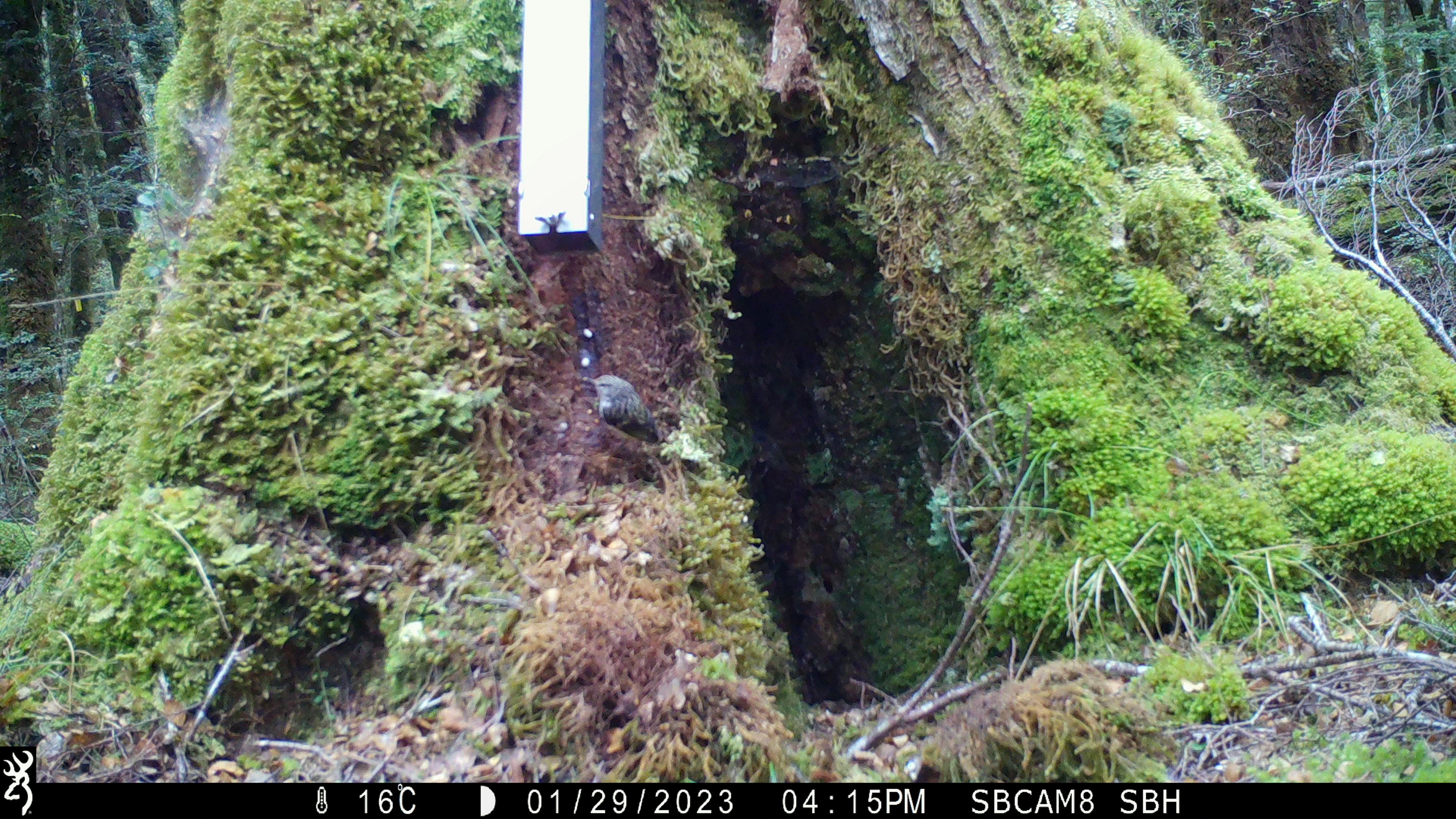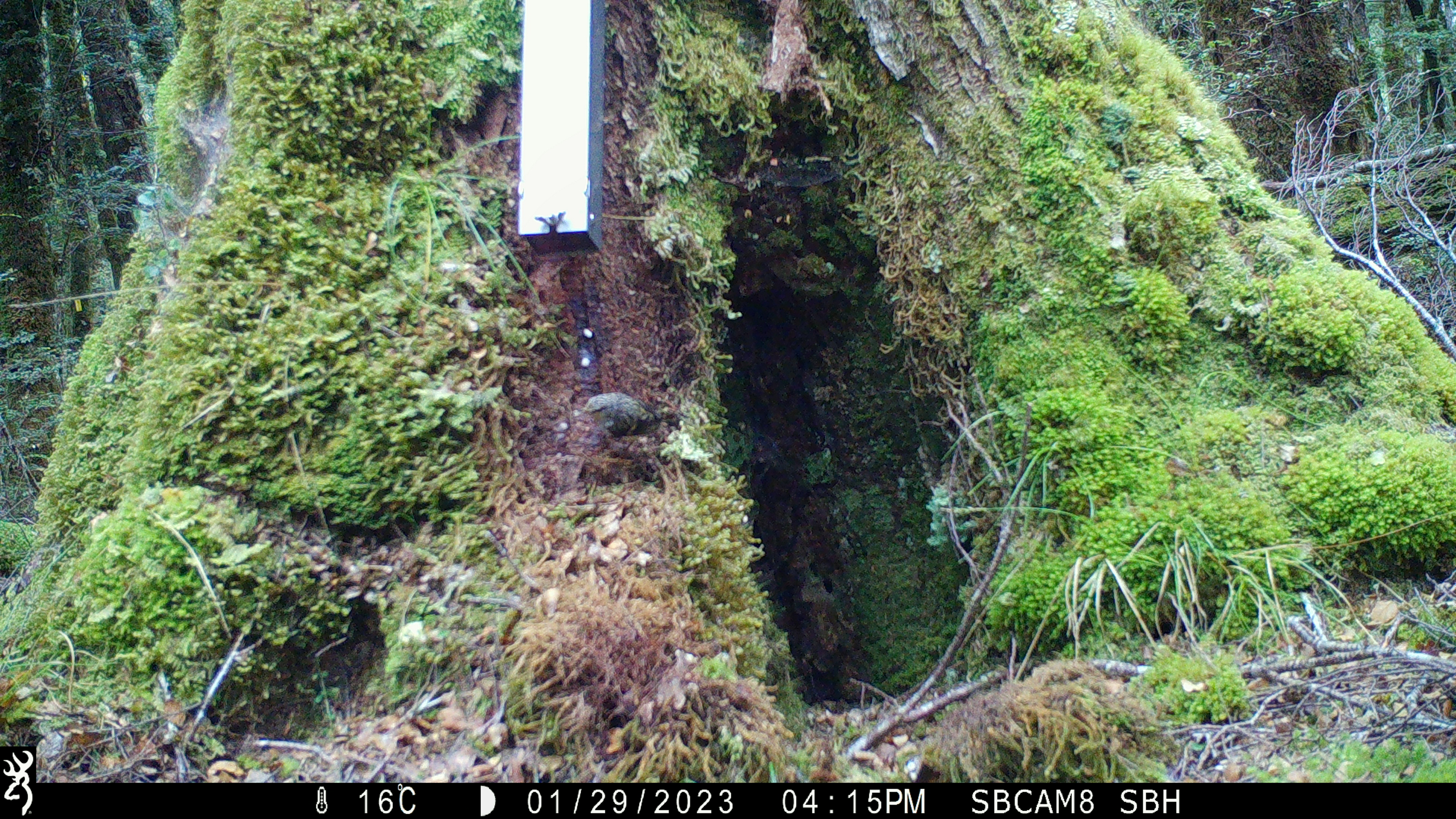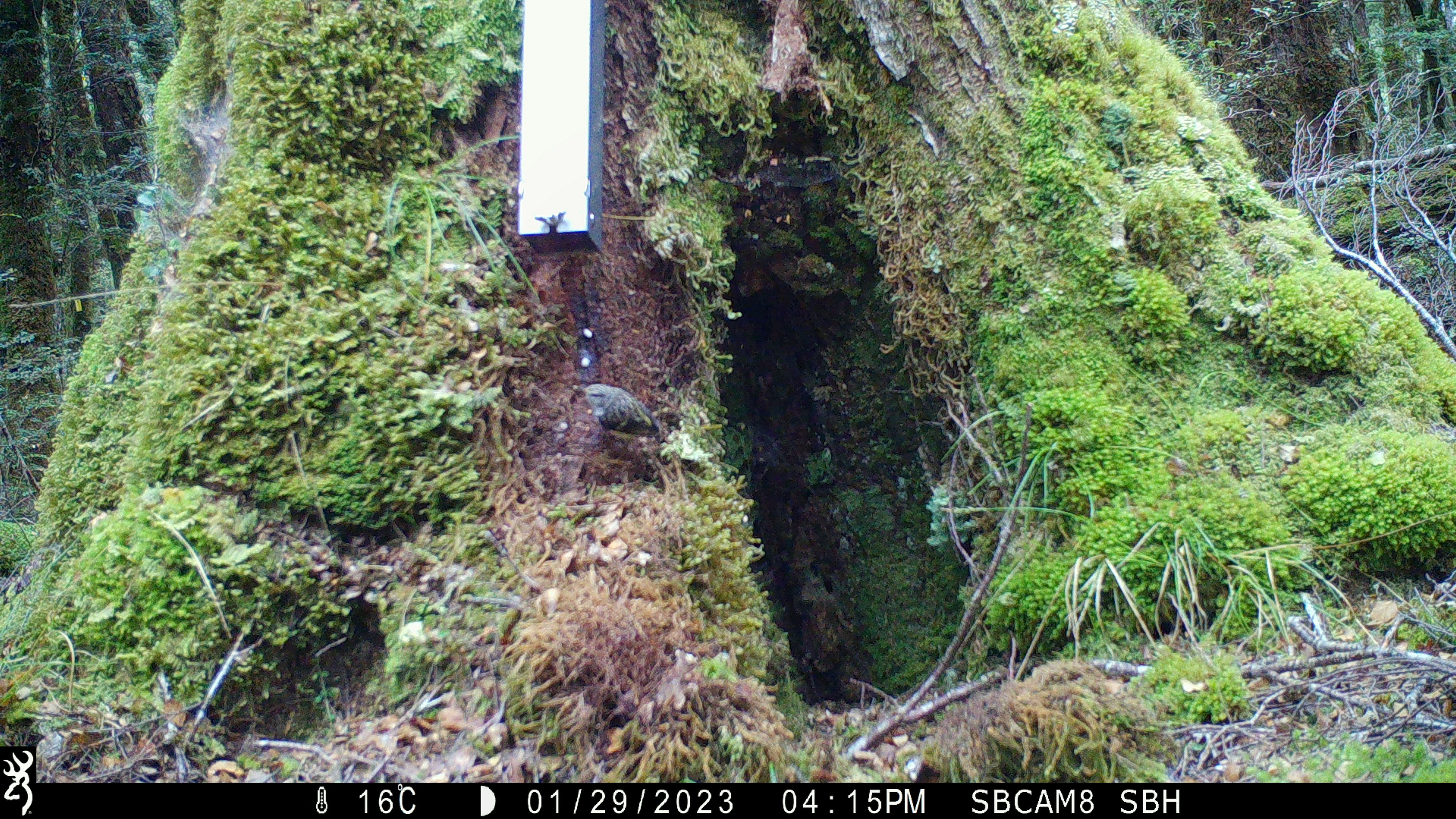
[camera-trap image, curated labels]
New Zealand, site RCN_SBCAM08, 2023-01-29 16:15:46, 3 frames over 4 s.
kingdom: Animalia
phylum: Chordata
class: Aves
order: Passeriformes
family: Acanthisittidae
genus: Acanthisitta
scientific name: Acanthisitta chloris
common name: rifleman